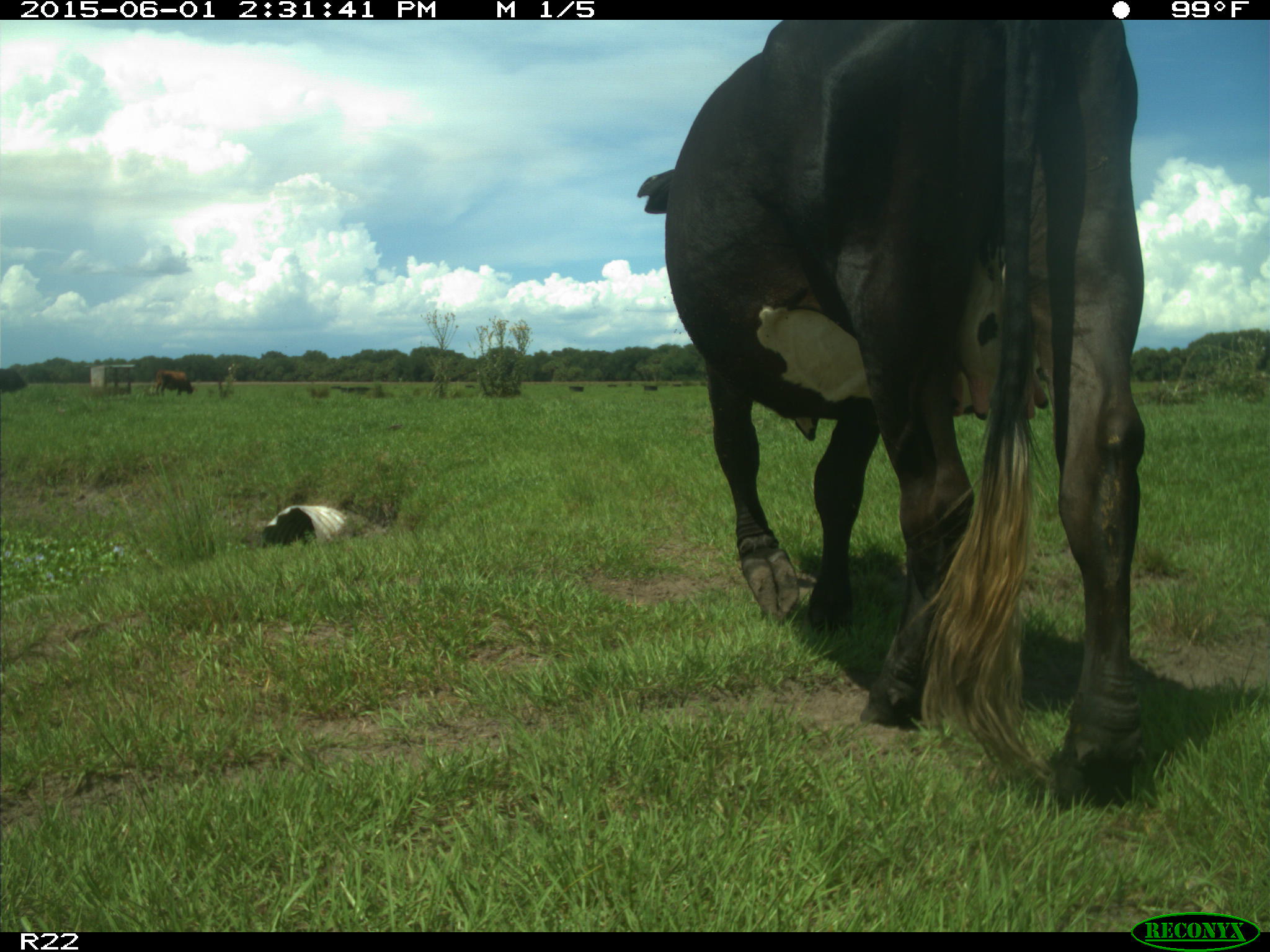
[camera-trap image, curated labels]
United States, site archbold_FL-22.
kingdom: Animalia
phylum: Chordata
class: Mammalia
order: Artiodactyla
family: Bovidae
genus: Bos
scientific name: Bos taurus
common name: domestic cow